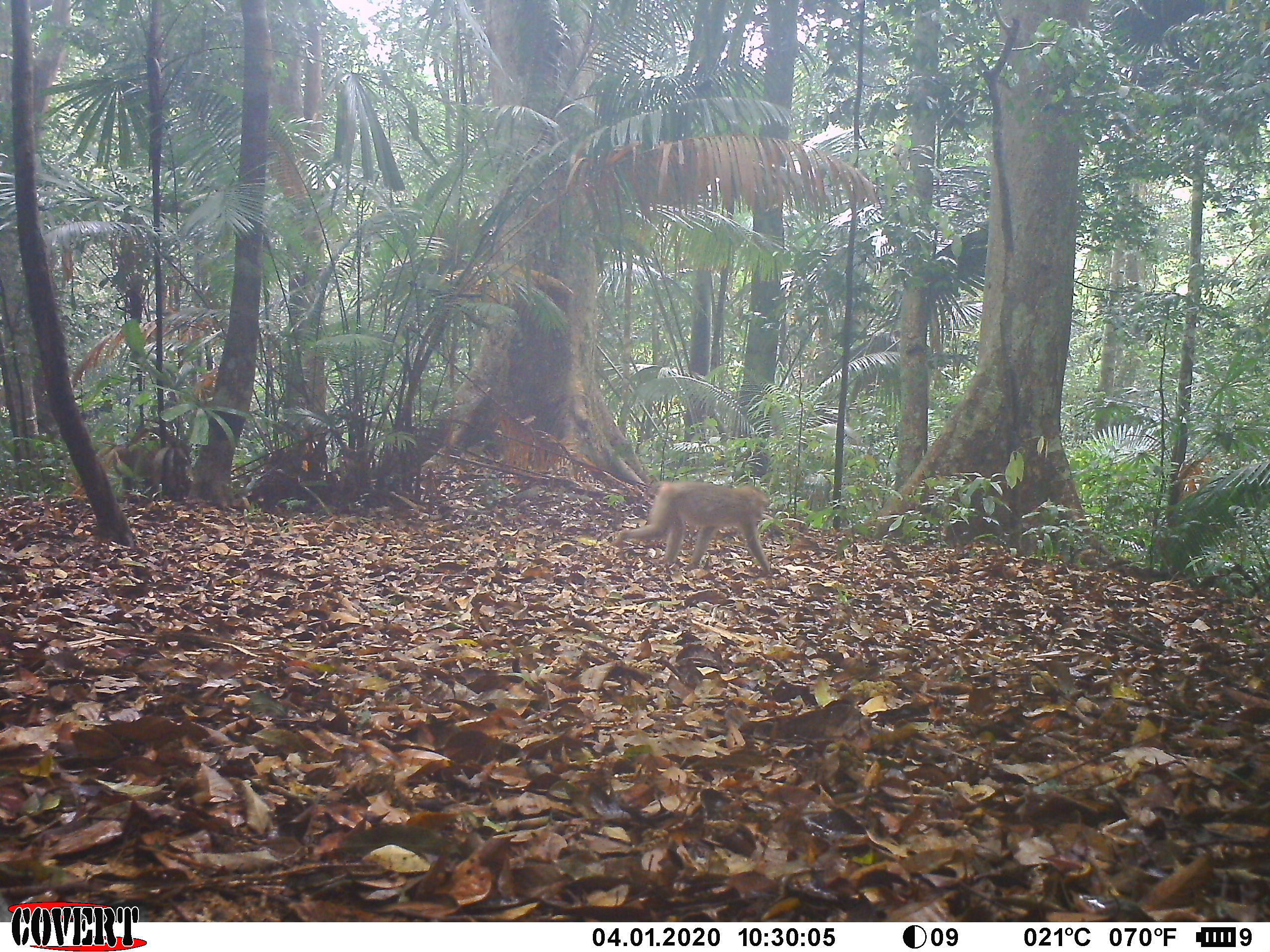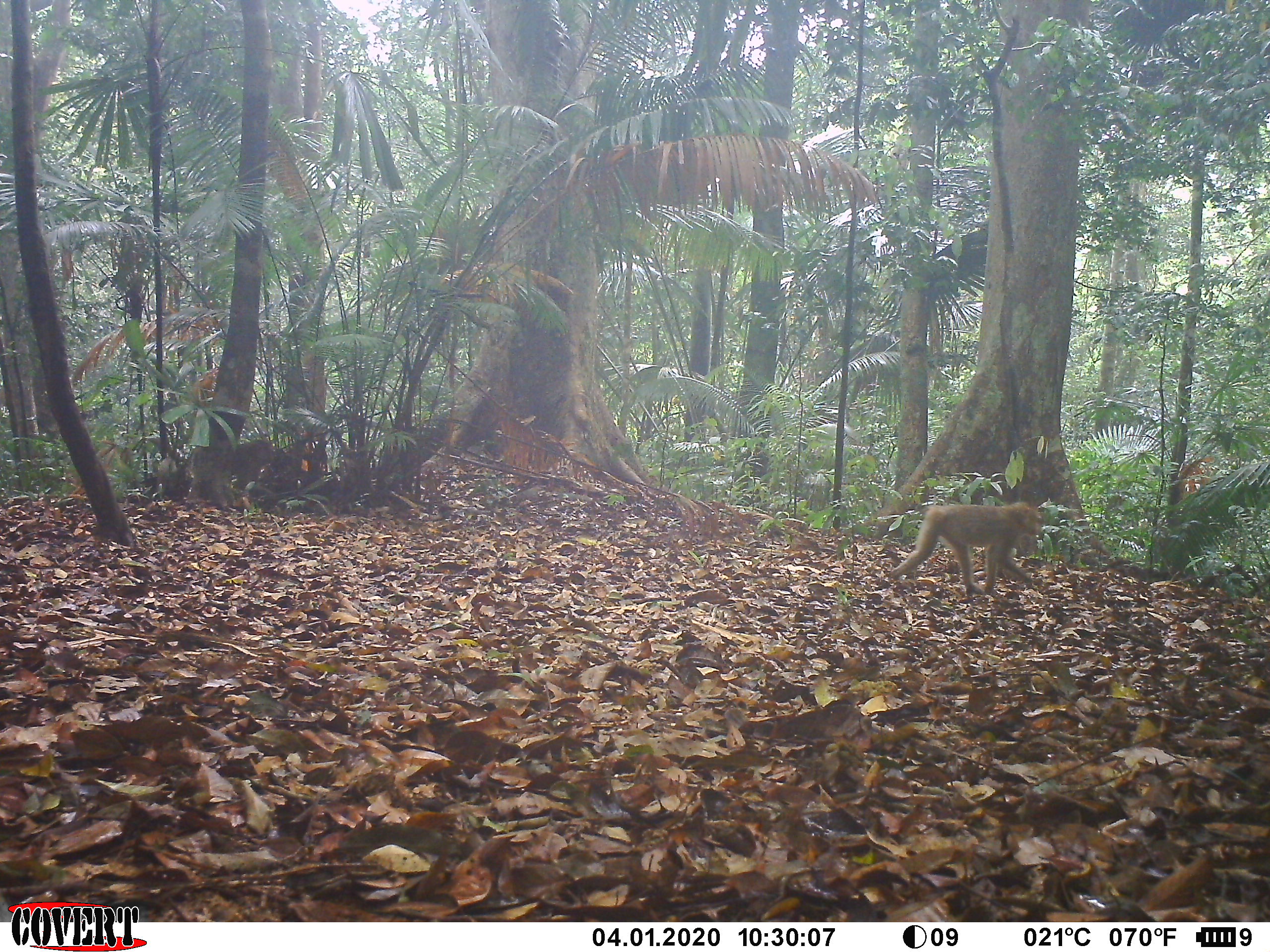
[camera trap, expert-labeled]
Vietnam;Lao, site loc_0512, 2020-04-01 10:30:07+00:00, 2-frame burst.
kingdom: Animalia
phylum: Chordata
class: Mammalia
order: Primates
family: Cercopithecidae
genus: Macaca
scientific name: Macaca nemestrina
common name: pig-tailed macaque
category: pig tailed macaque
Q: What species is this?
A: Pig tailed macaque (pig-tailed macaque) (Macaca nemestrina).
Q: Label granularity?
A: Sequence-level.